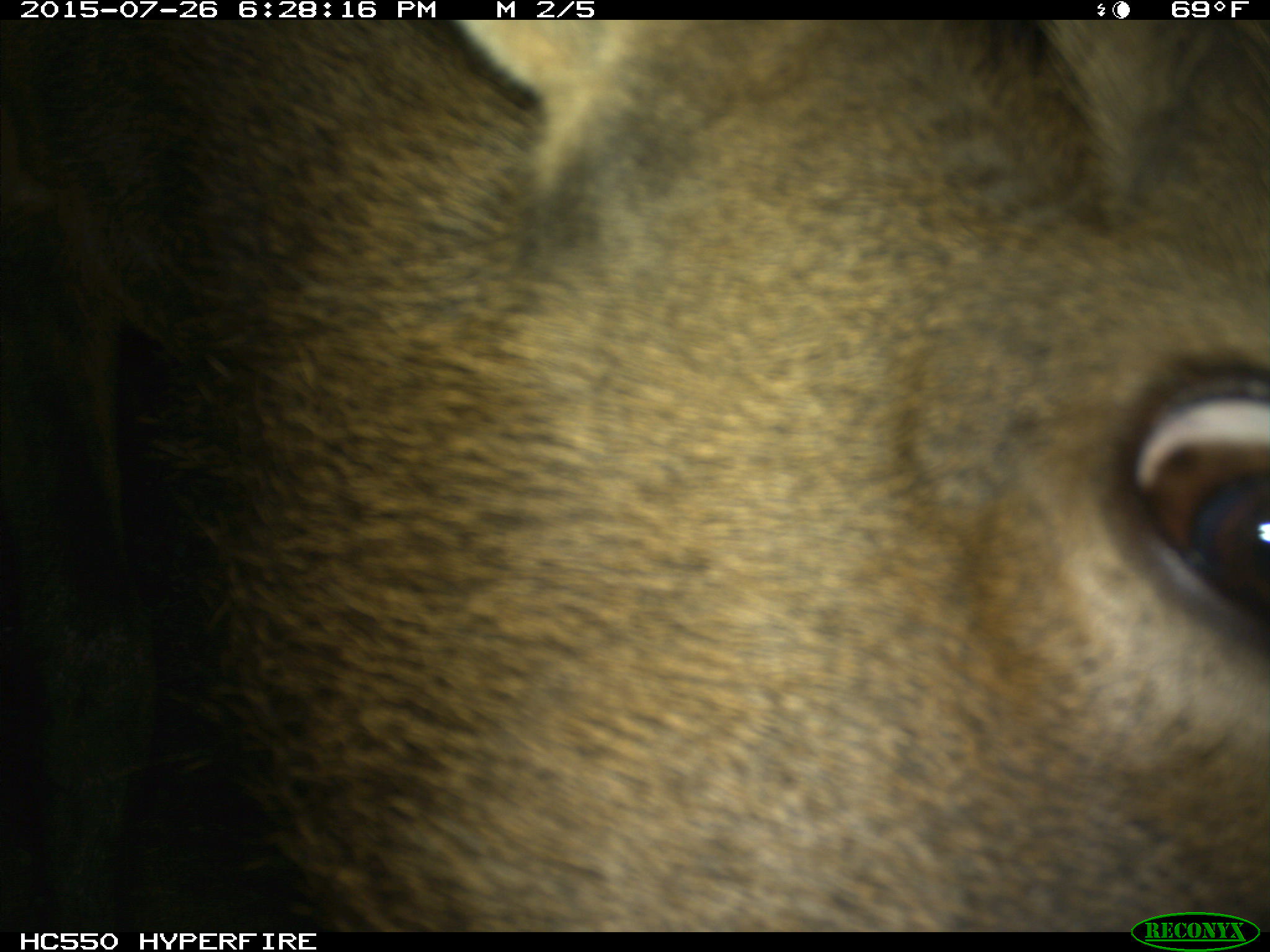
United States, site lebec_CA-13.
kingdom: Animalia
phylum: Chordata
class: Mammalia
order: Artiodactyla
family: Cervidae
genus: Cervus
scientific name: Cervus canadensis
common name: elk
Cervus canadensis (elk).